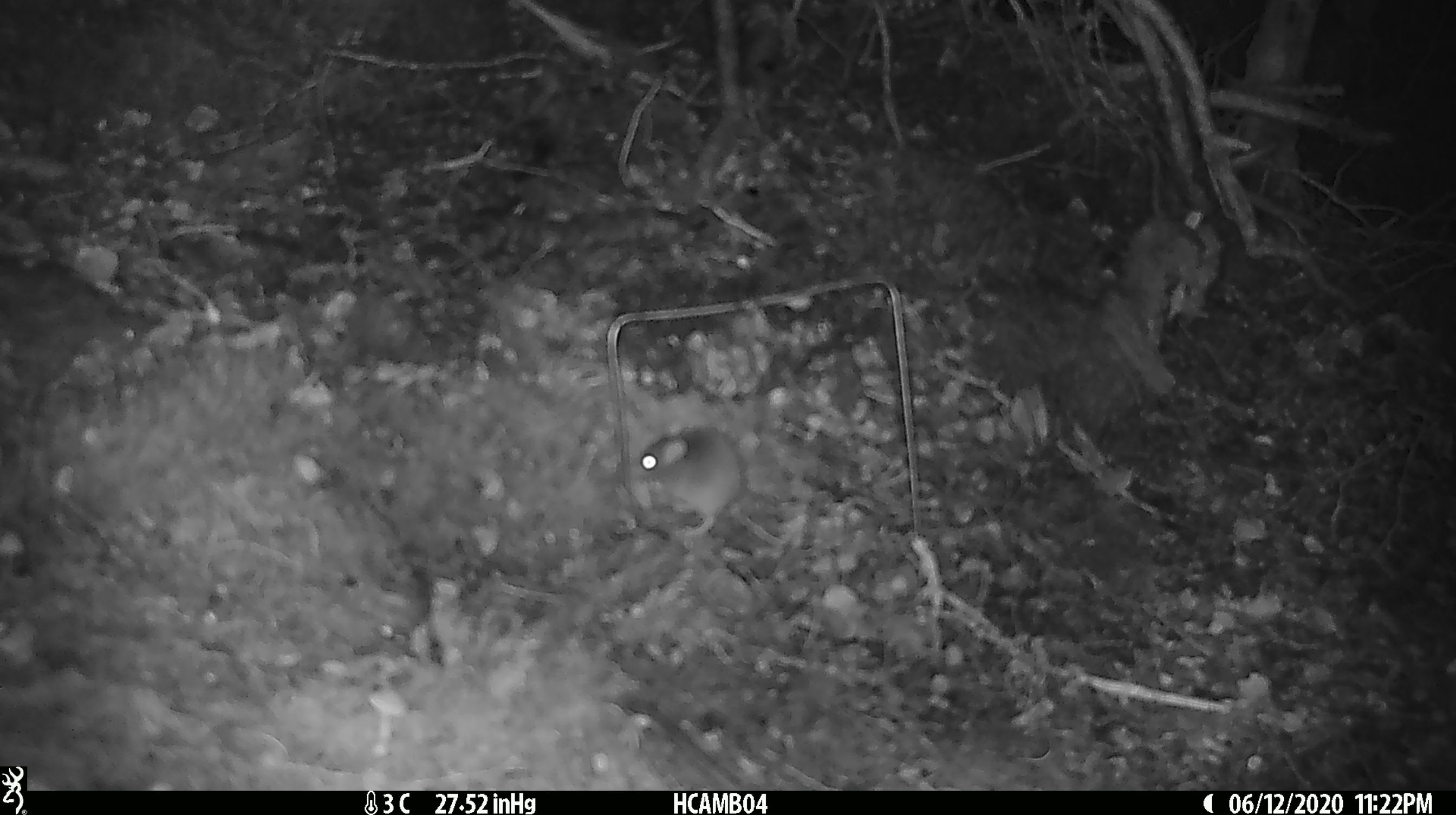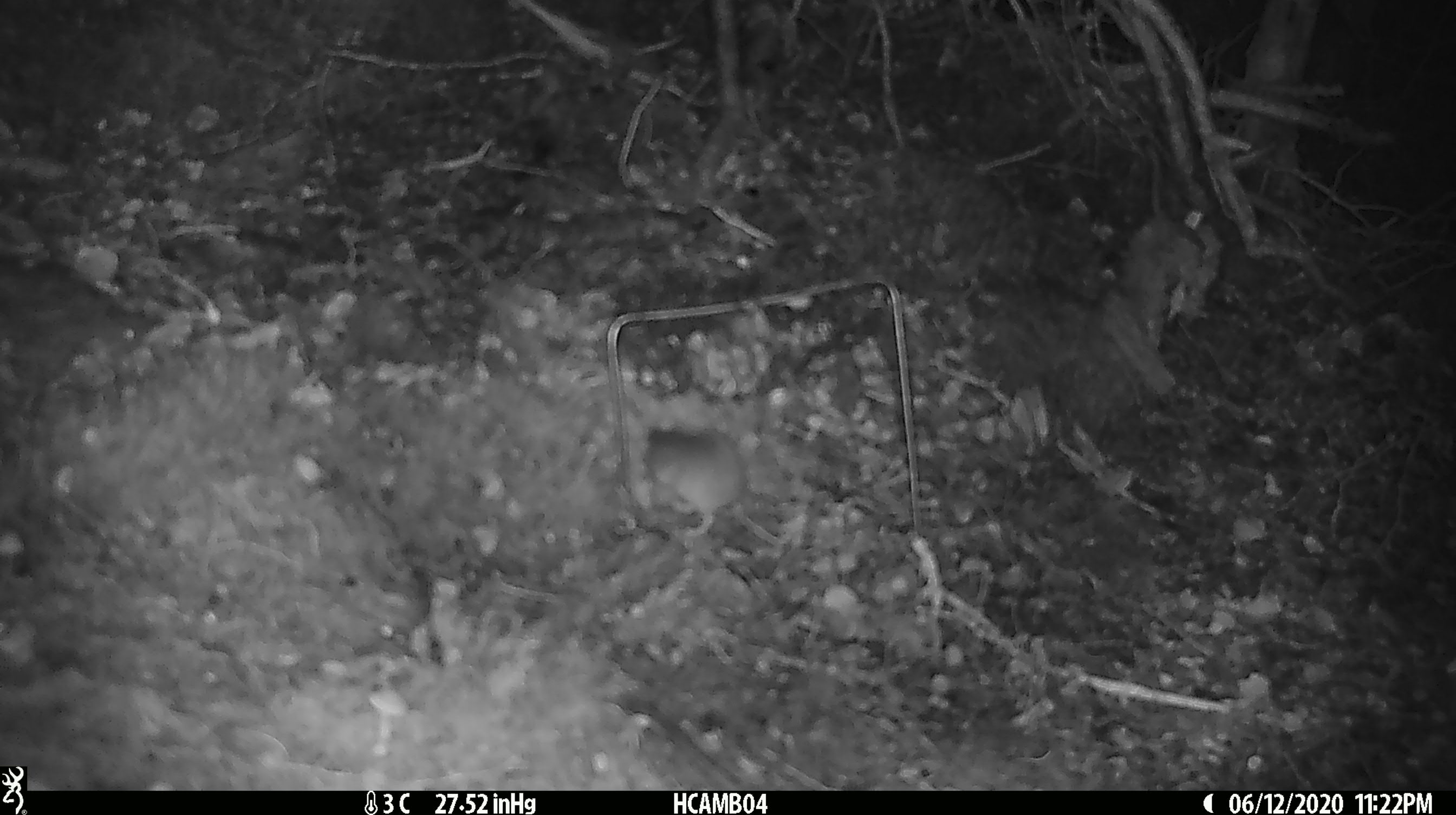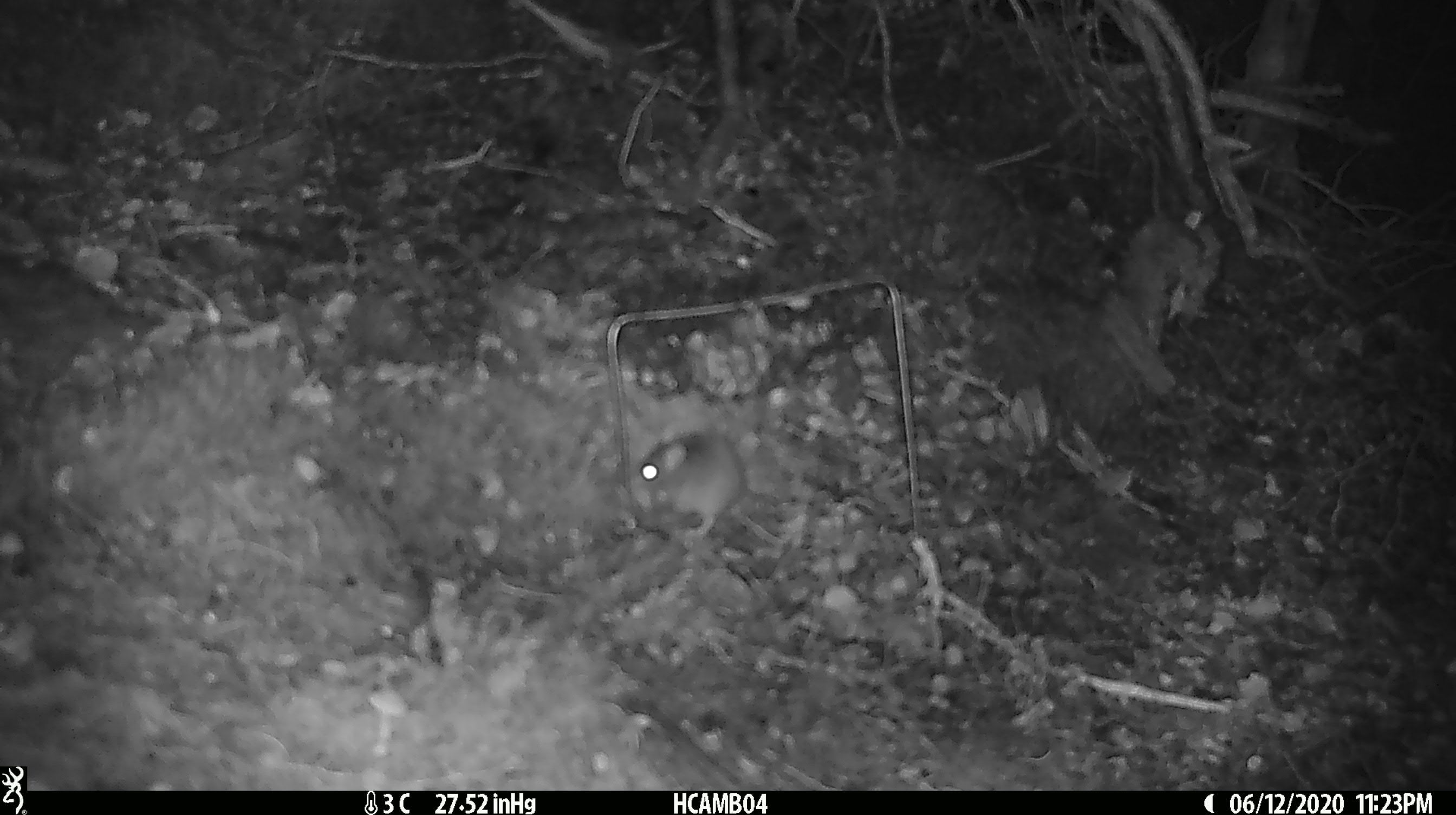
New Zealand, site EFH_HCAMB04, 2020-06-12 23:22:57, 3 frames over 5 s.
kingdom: Animalia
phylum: Chordata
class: Mammalia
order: Rodentia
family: Muridae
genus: Mus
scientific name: Mus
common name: mouse